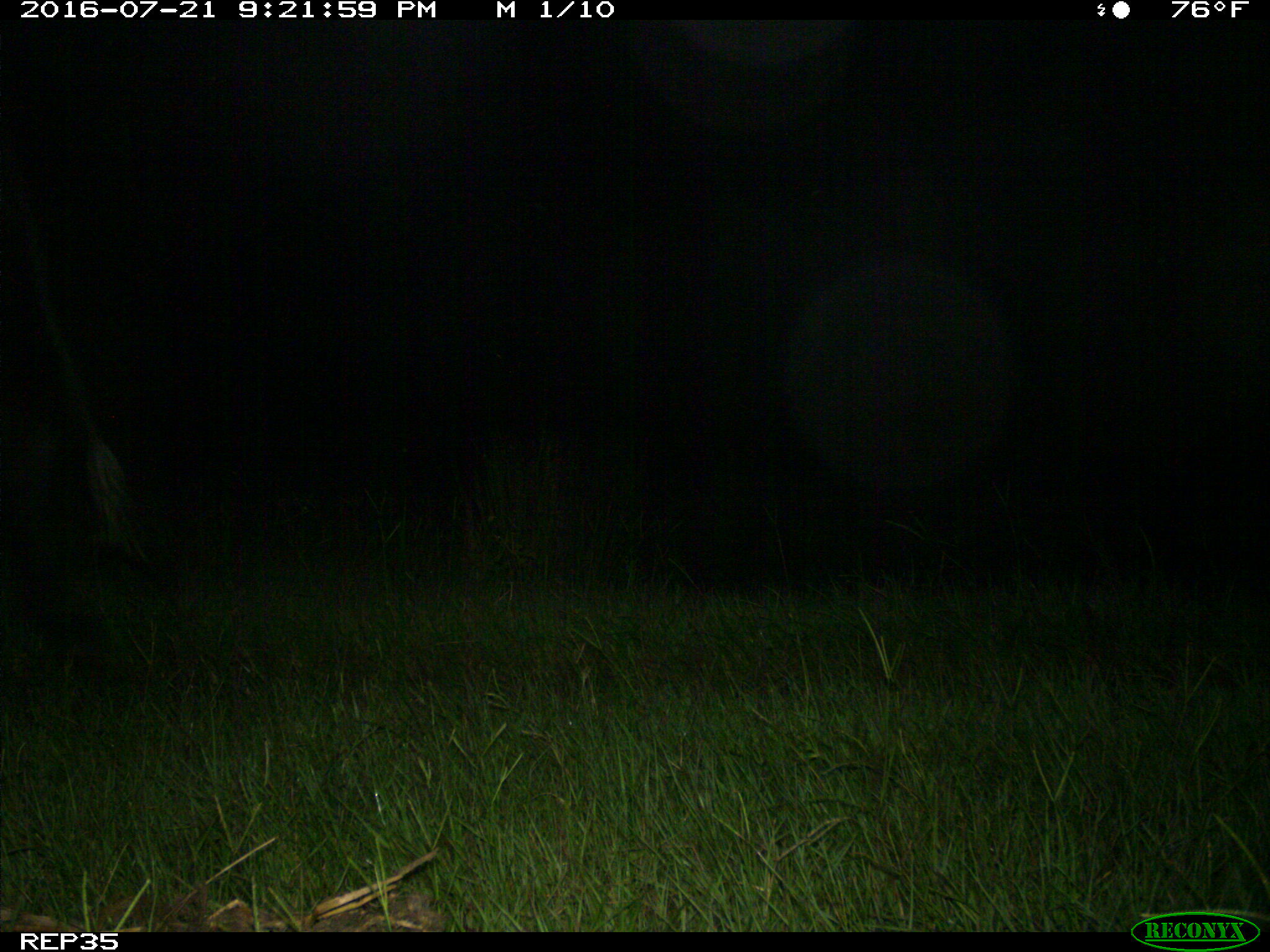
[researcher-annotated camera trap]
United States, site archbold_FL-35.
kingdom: Animalia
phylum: Chordata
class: Mammalia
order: Artiodactyla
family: Bovidae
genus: Bos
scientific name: Bos taurus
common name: domestic cow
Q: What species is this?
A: Bos taurus (domestic cow).